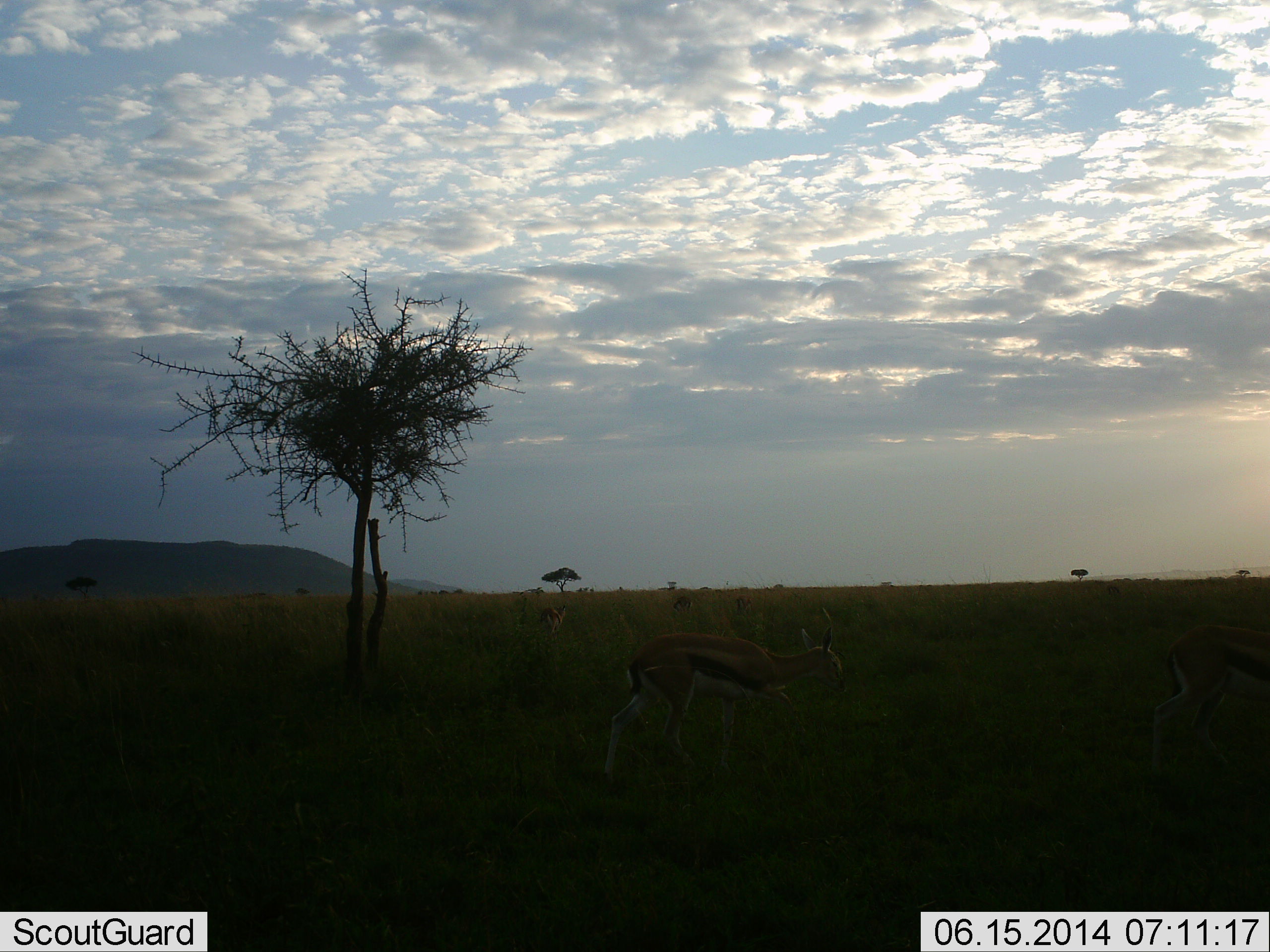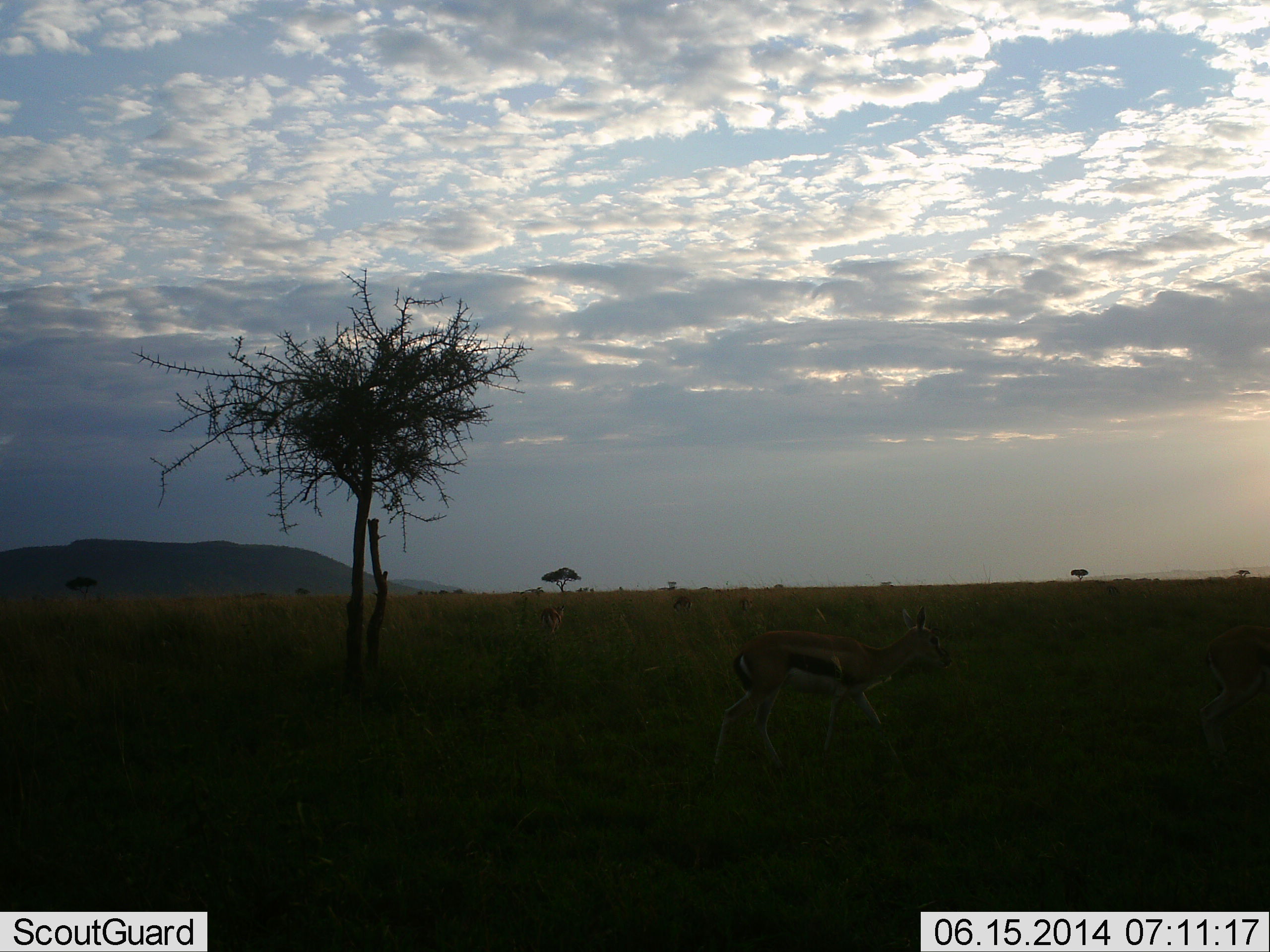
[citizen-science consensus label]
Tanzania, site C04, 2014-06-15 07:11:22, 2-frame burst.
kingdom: Animalia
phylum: Chordata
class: Mammalia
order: Artiodactyla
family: Bovidae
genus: Eudorcas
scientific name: Eudorcas thomsonii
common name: thomson's gazelle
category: gazellethomsons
Gazellethomsons (thomson's gazelle) (Eudorcas thomsonii), count 2. Behavior (volunteer vote fractions): standing 30%, resting 0%, moving 80%, interacting 0%. Young present (vote fraction): 0%. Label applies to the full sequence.